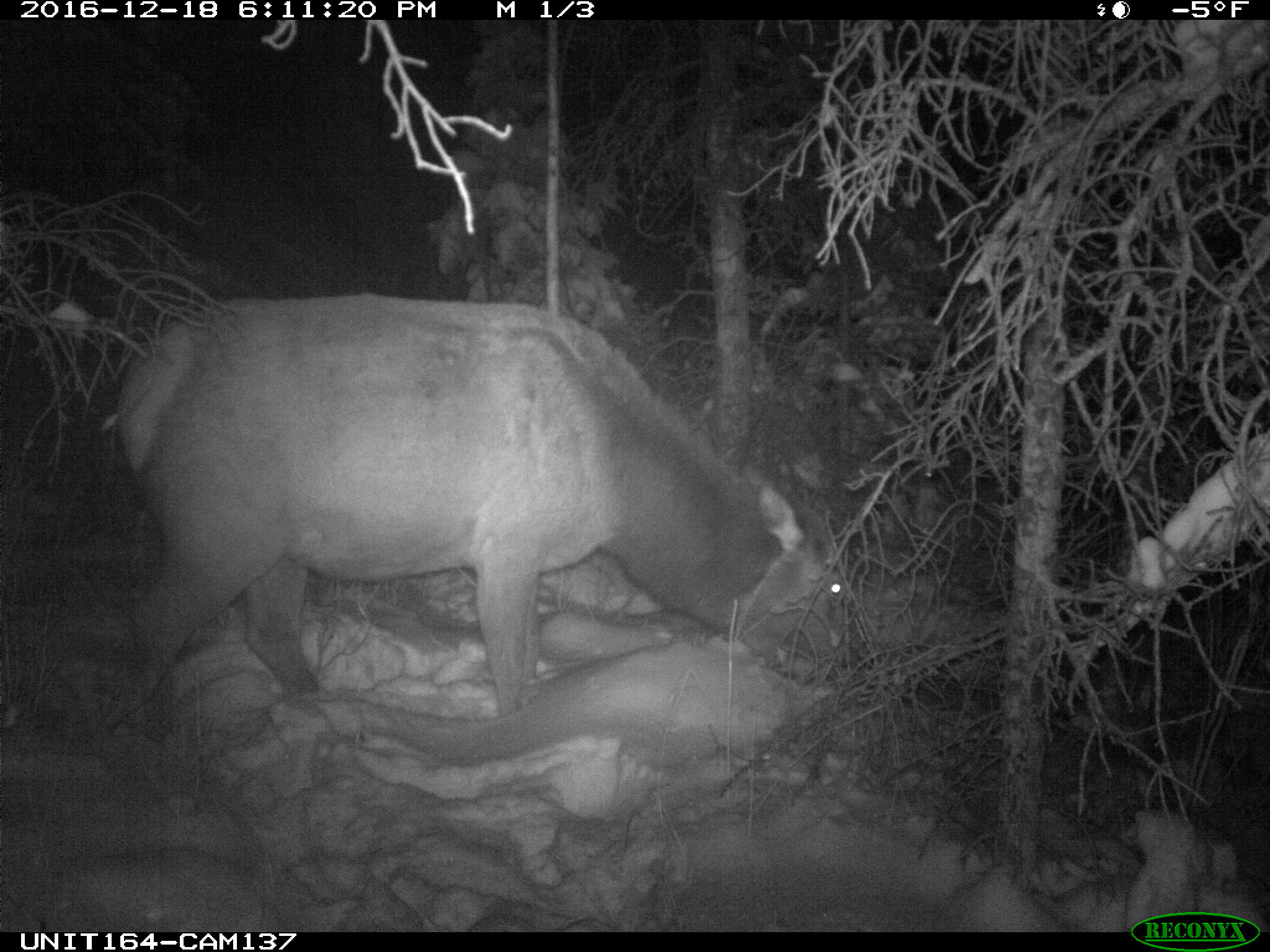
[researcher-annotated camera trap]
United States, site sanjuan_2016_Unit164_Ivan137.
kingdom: Animalia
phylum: Chordata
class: Mammalia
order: Artiodactyla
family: Cervidae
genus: Cervus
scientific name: Cervus elaphus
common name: red deer